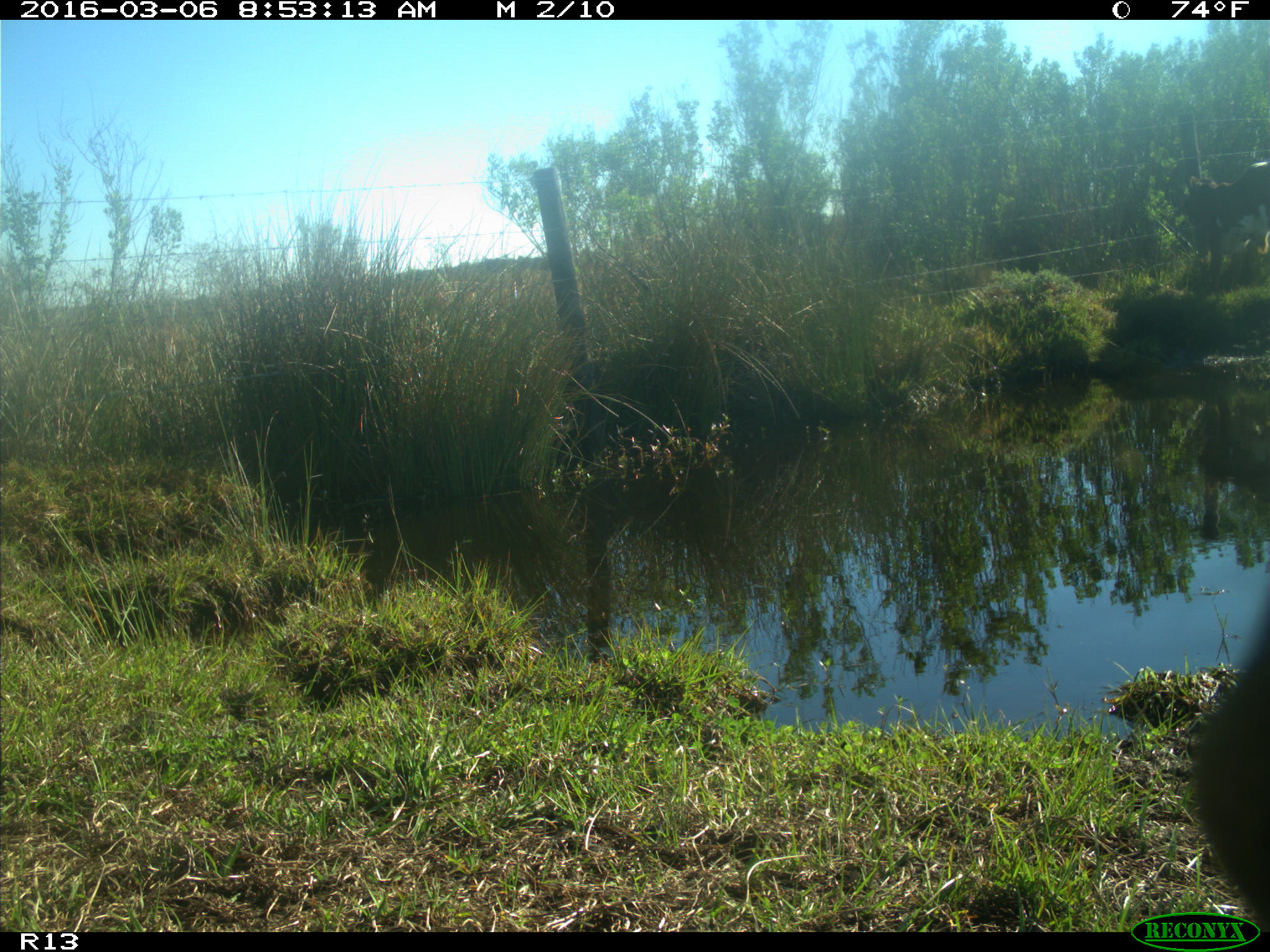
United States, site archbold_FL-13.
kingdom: Animalia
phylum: Chordata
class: Mammalia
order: Artiodactyla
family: Bovidae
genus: Bos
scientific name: Bos taurus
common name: domestic cow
Bos taurus (domestic cow).